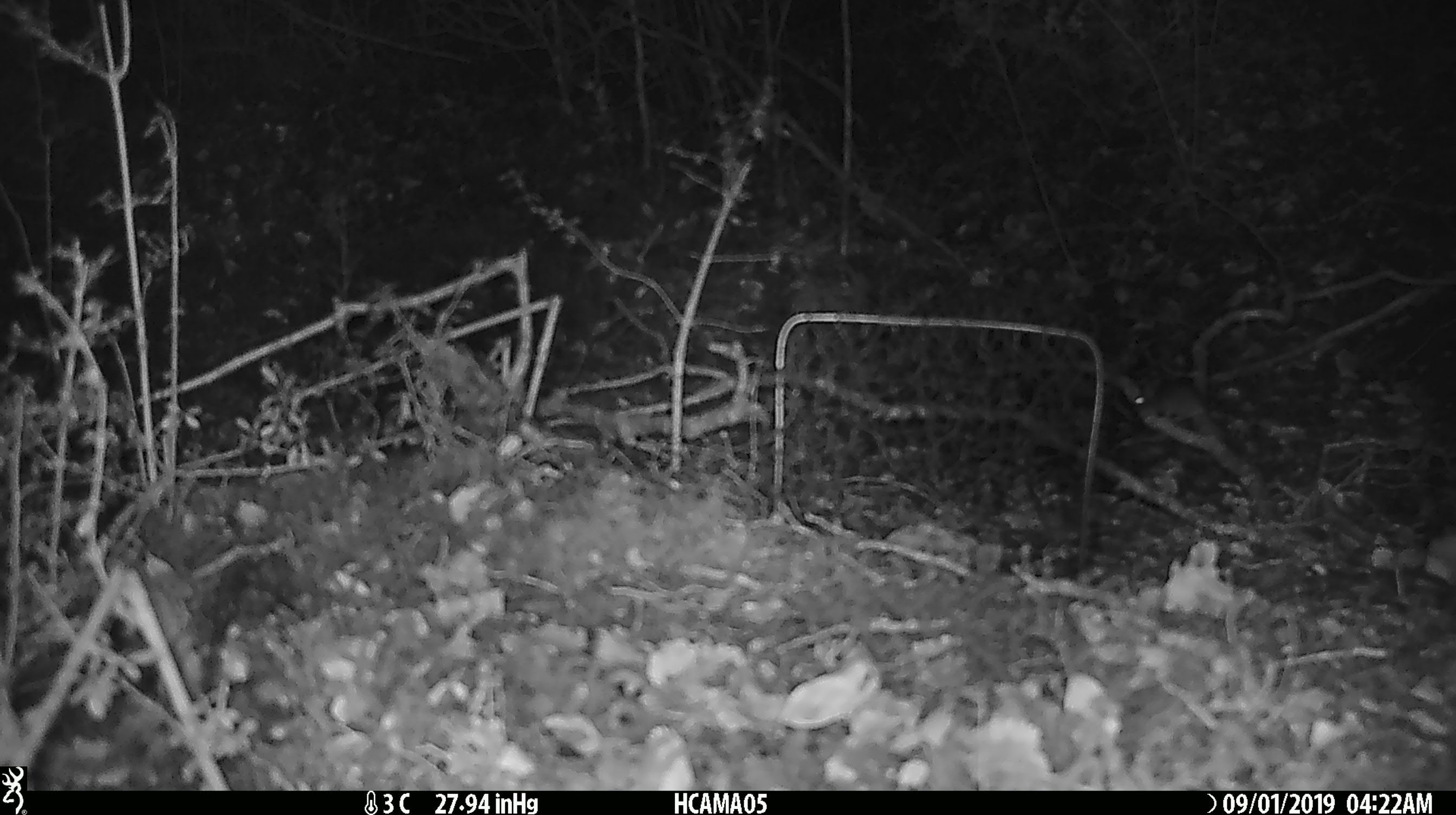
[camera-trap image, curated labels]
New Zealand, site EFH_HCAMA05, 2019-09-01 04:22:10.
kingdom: Animalia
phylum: Chordata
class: Mammalia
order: Rodentia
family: Muridae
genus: Mus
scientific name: Mus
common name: mouse